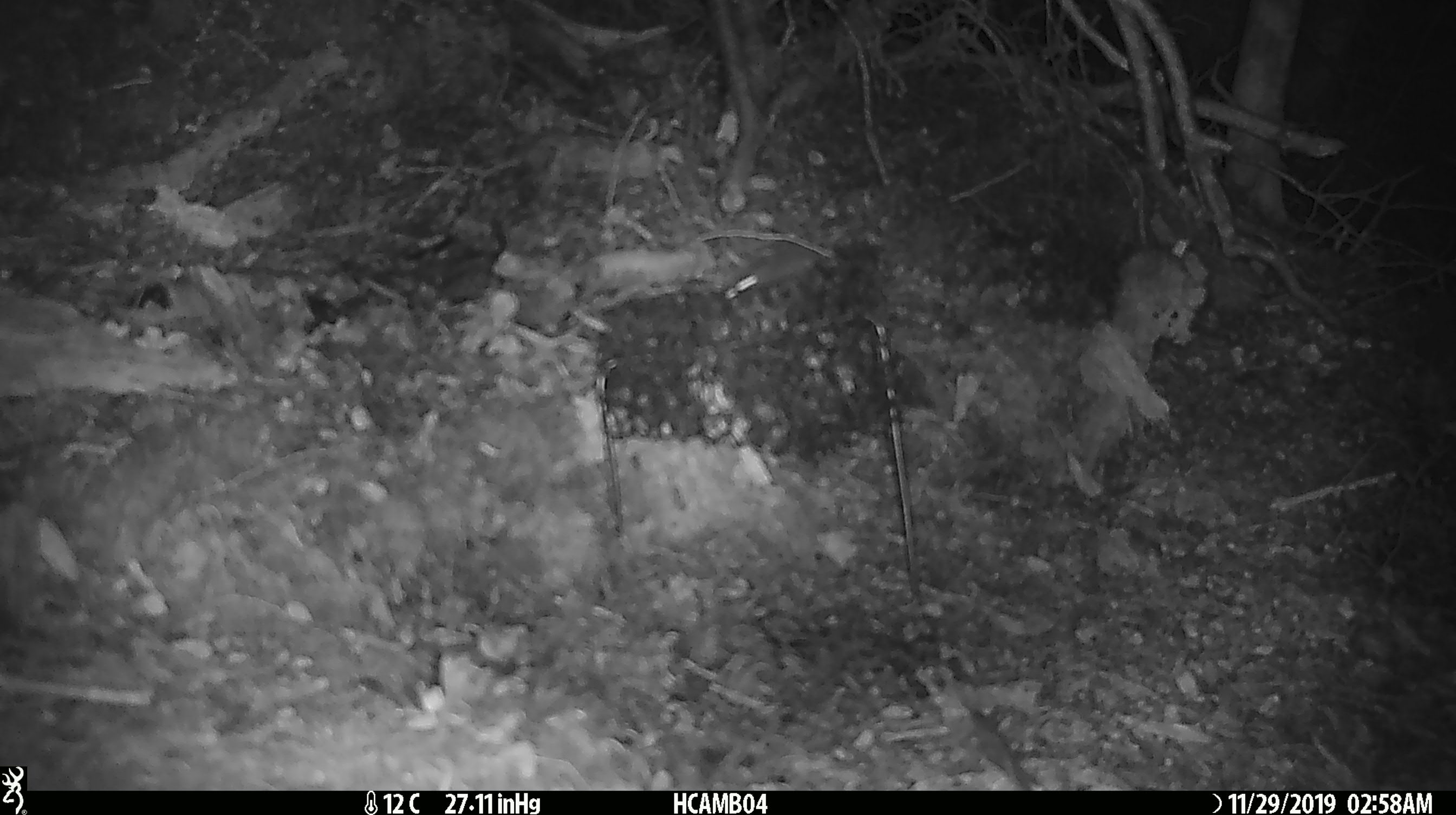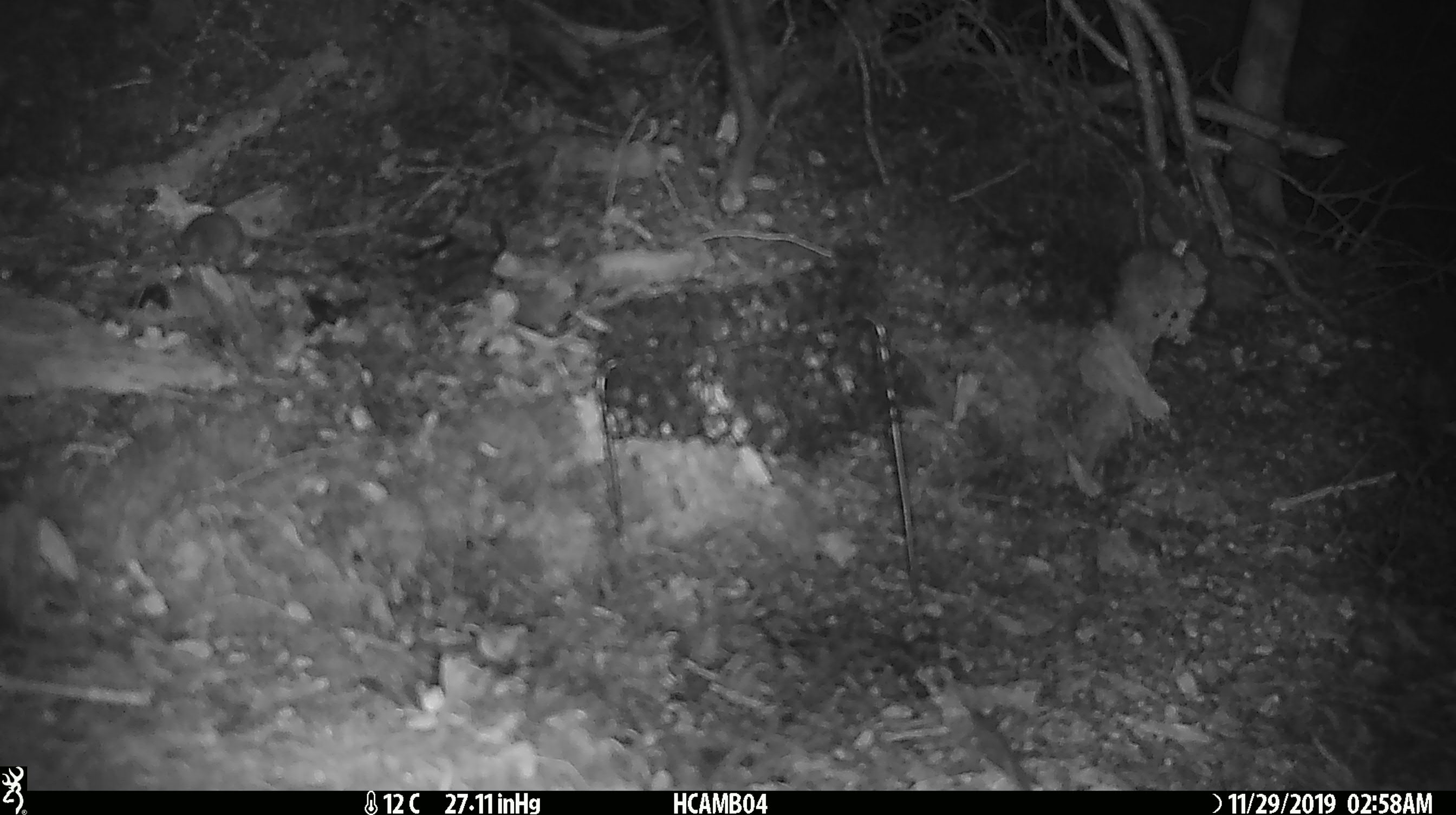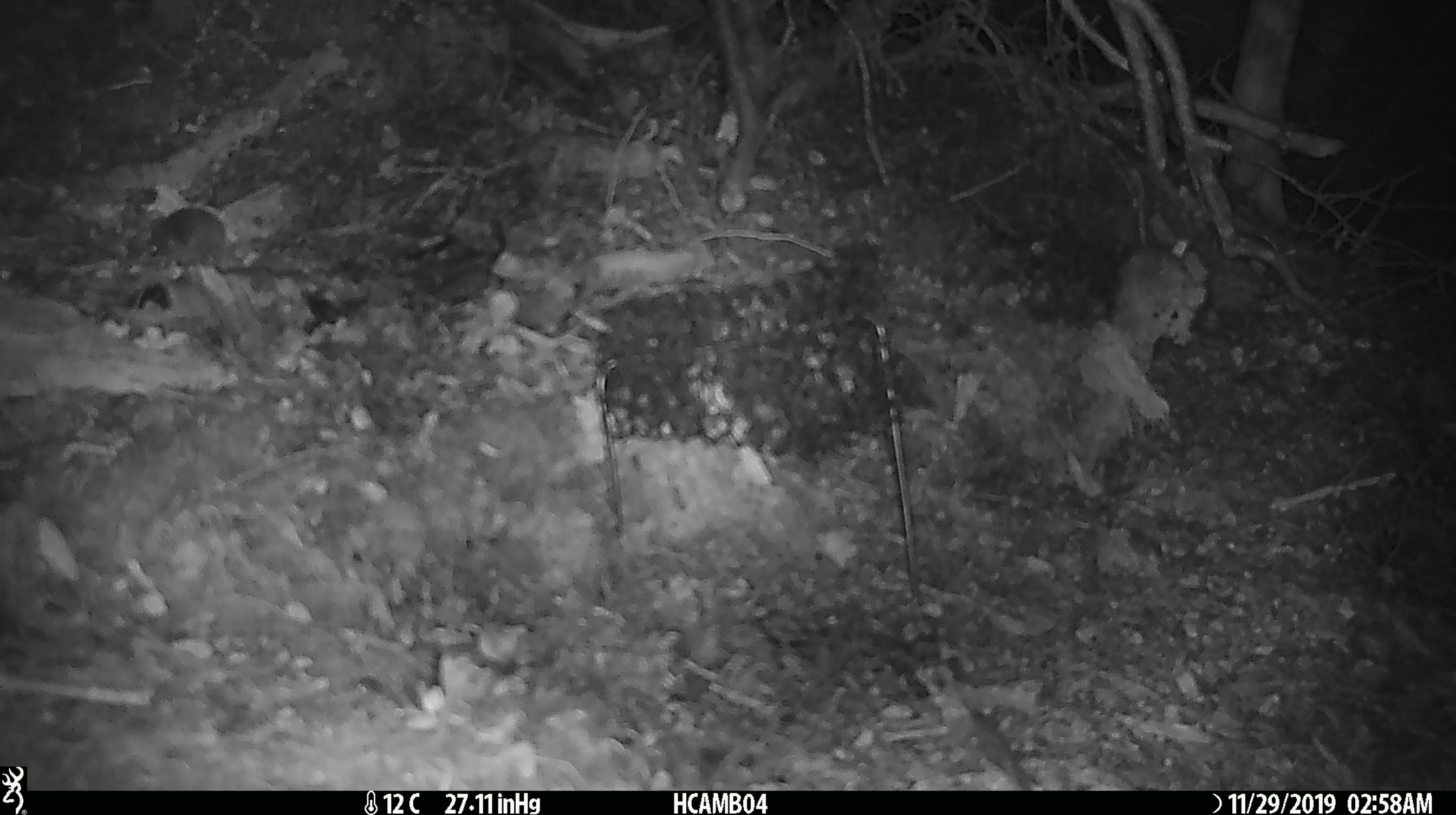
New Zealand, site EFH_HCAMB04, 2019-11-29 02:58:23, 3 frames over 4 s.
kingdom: Animalia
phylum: Chordata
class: Mammalia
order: Rodentia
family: Muridae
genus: Mus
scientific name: Mus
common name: mouse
Mouse (Mus).